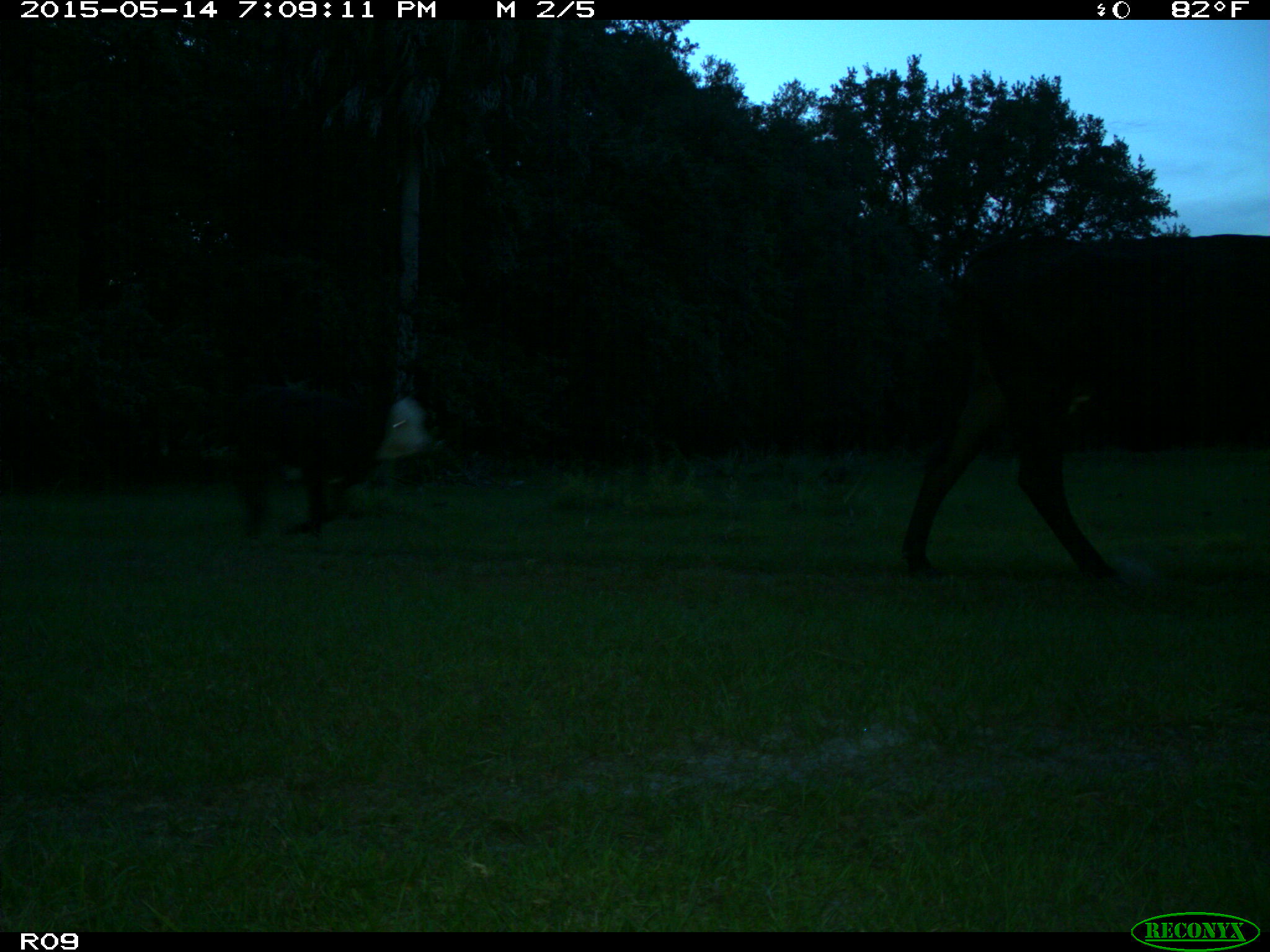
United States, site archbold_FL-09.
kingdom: Animalia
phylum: Chordata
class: Mammalia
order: Artiodactyla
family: Bovidae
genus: Bos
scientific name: Bos taurus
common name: domestic cow